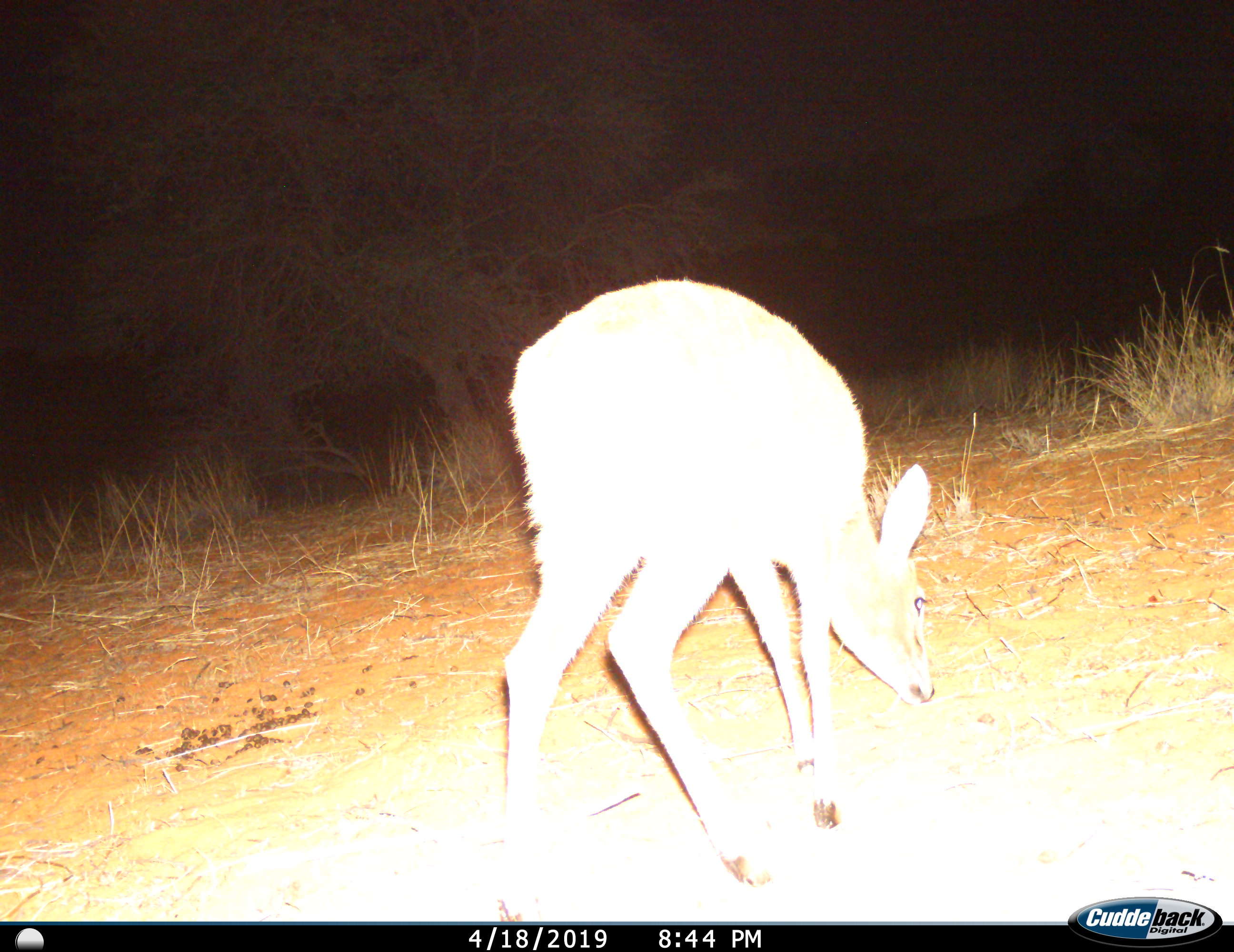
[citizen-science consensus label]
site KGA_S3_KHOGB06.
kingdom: Animalia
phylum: Chordata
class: Mammalia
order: Artiodactyla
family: Bovidae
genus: Sylvicapra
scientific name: Sylvicapra grimmia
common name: common duiker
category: duikercommongrey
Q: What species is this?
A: Duikercommongrey (common duiker) (Sylvicapra grimmia).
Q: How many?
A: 1.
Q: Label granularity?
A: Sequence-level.